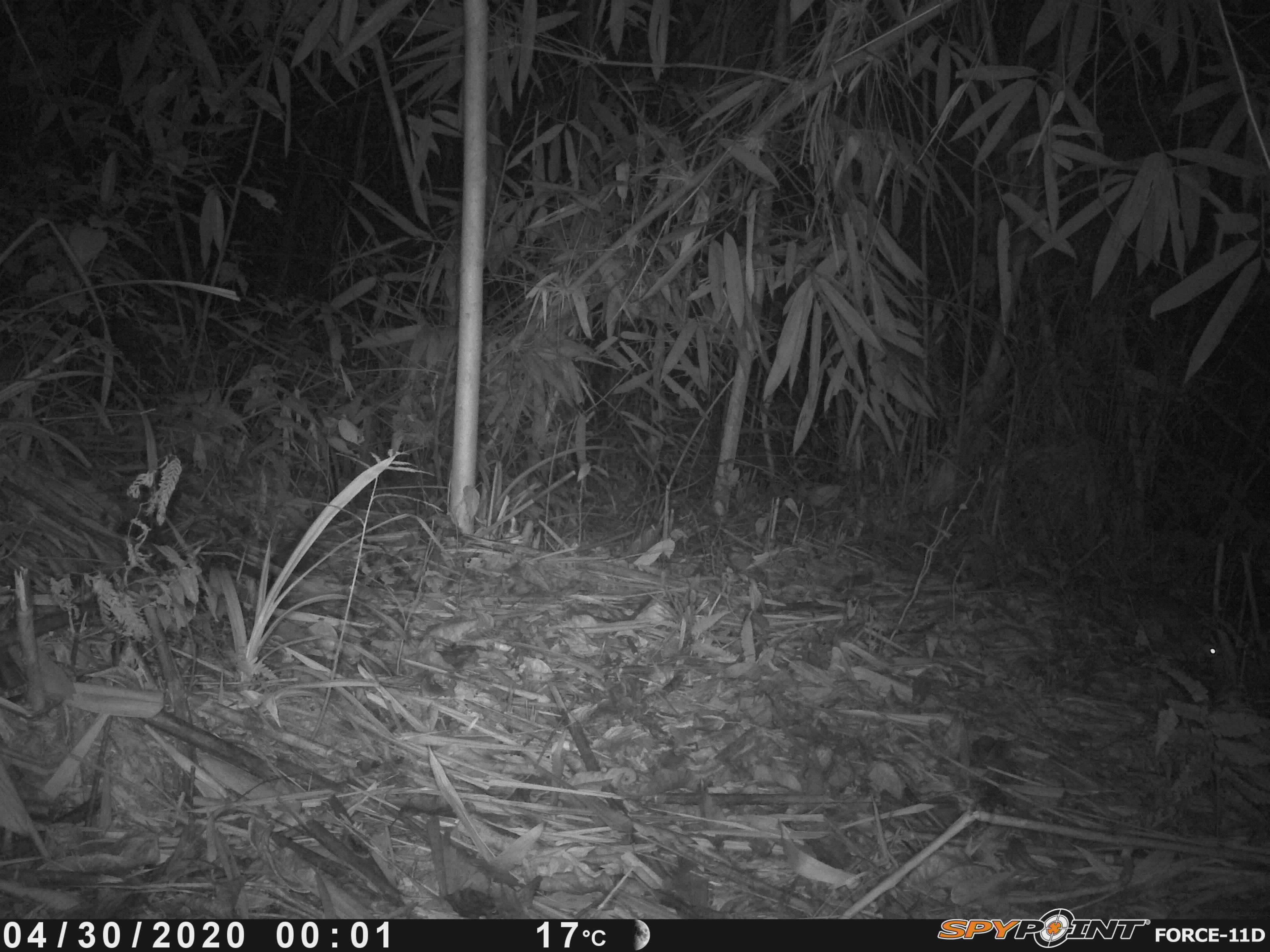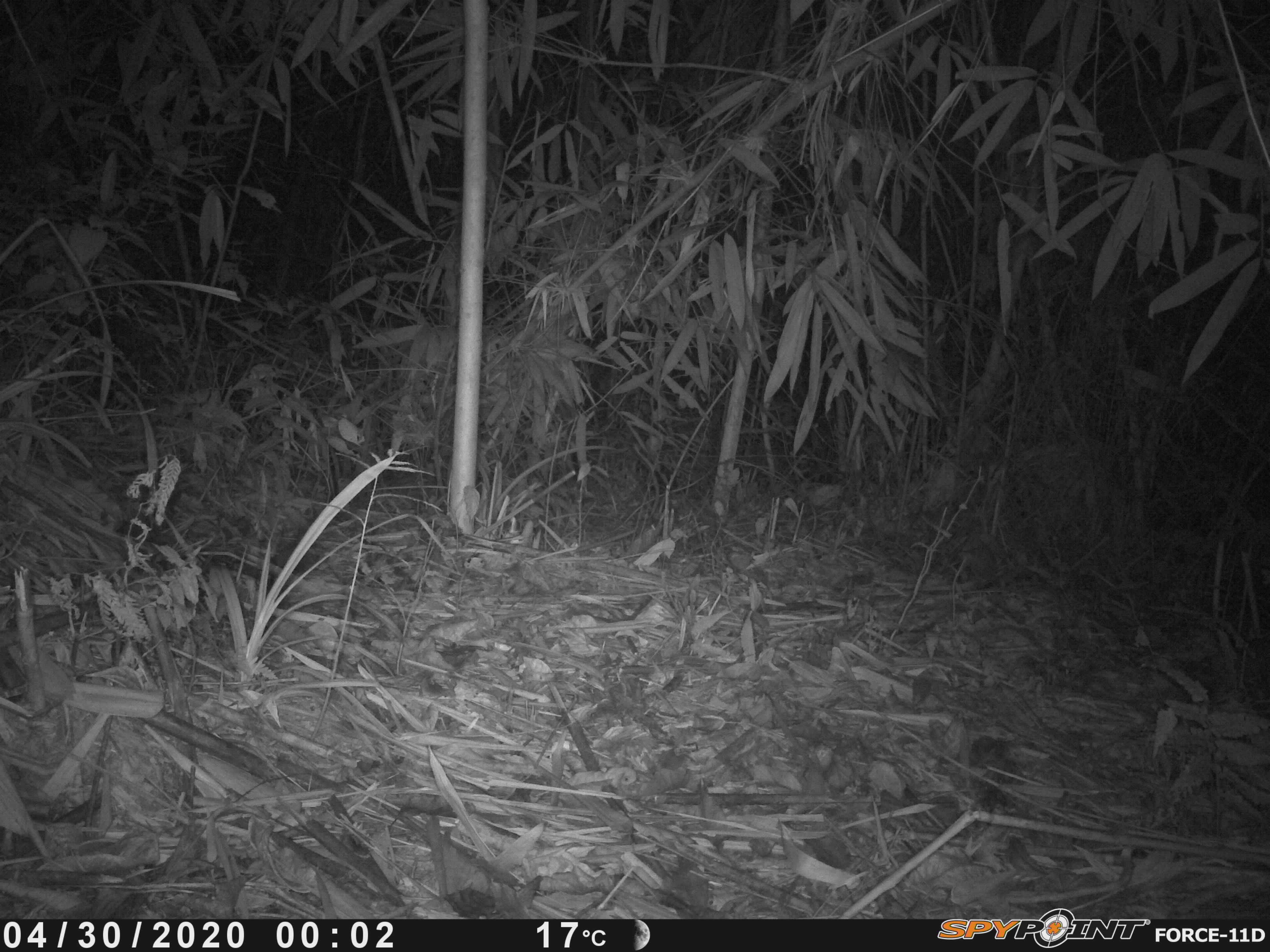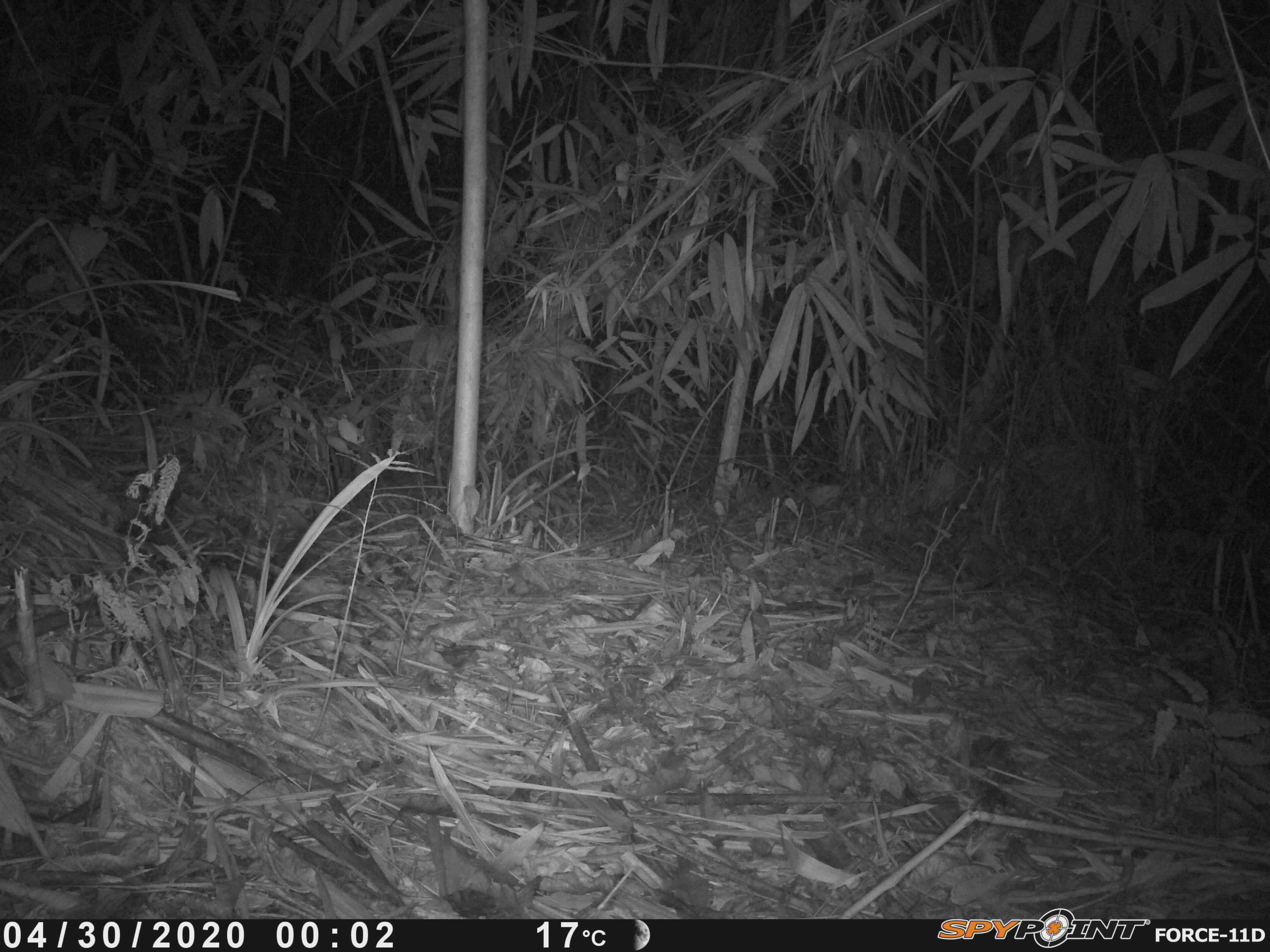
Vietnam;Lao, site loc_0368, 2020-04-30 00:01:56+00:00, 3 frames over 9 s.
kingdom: Animalia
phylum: Chordata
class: Mammalia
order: Carnivora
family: Mustelidae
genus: Melogale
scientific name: Melogale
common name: ferret badger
Ferret badger (Melogale). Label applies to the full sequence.